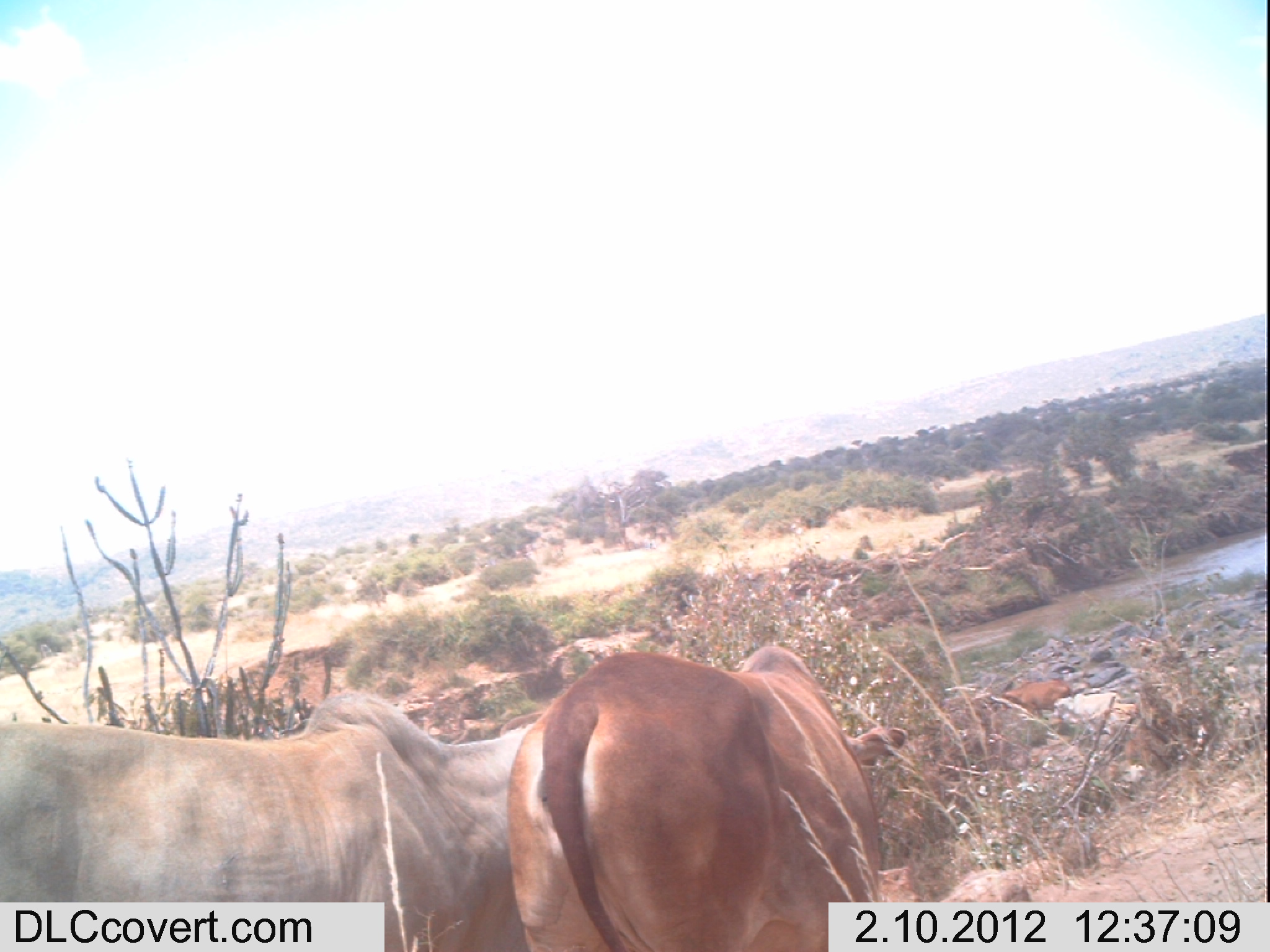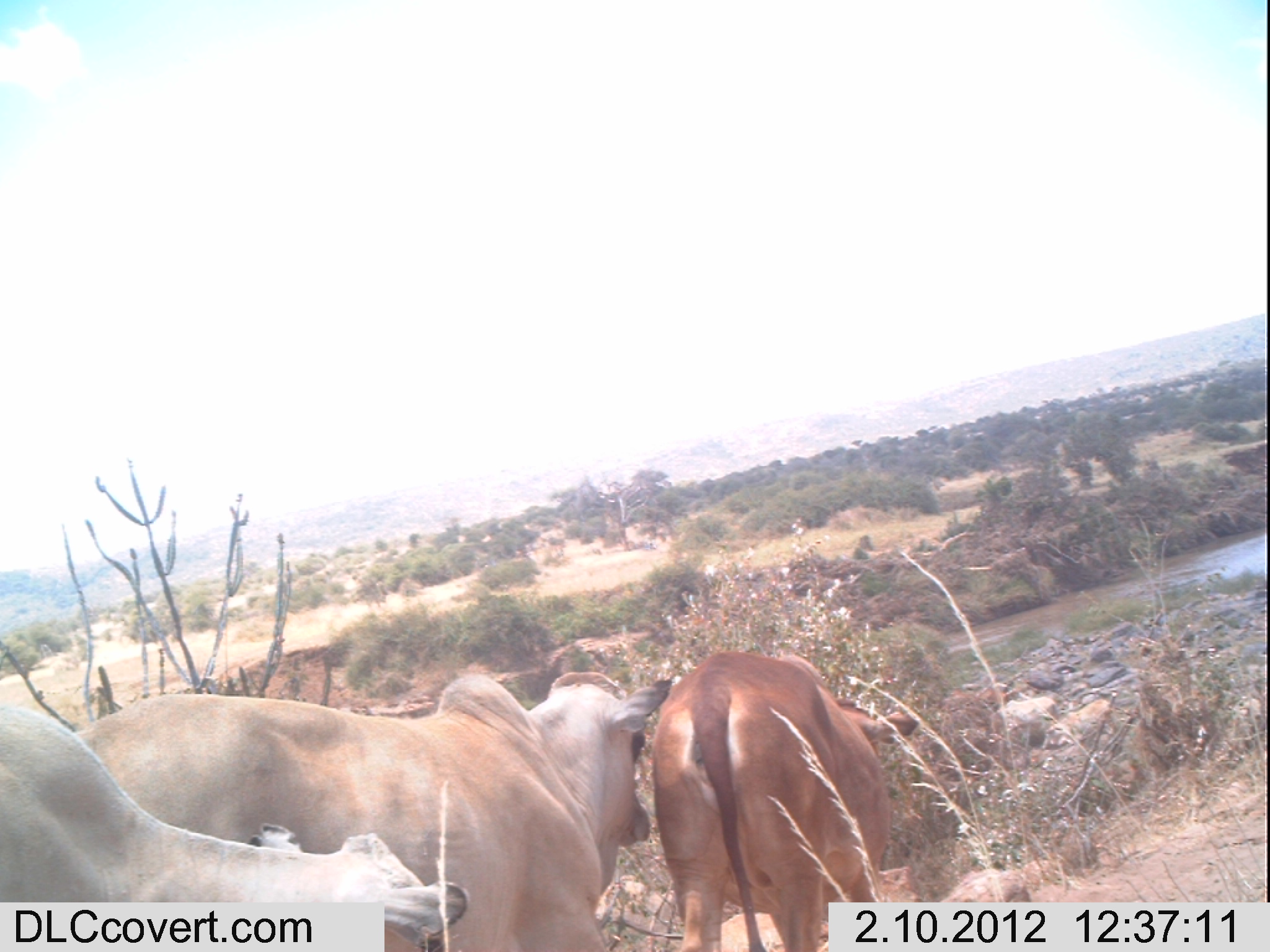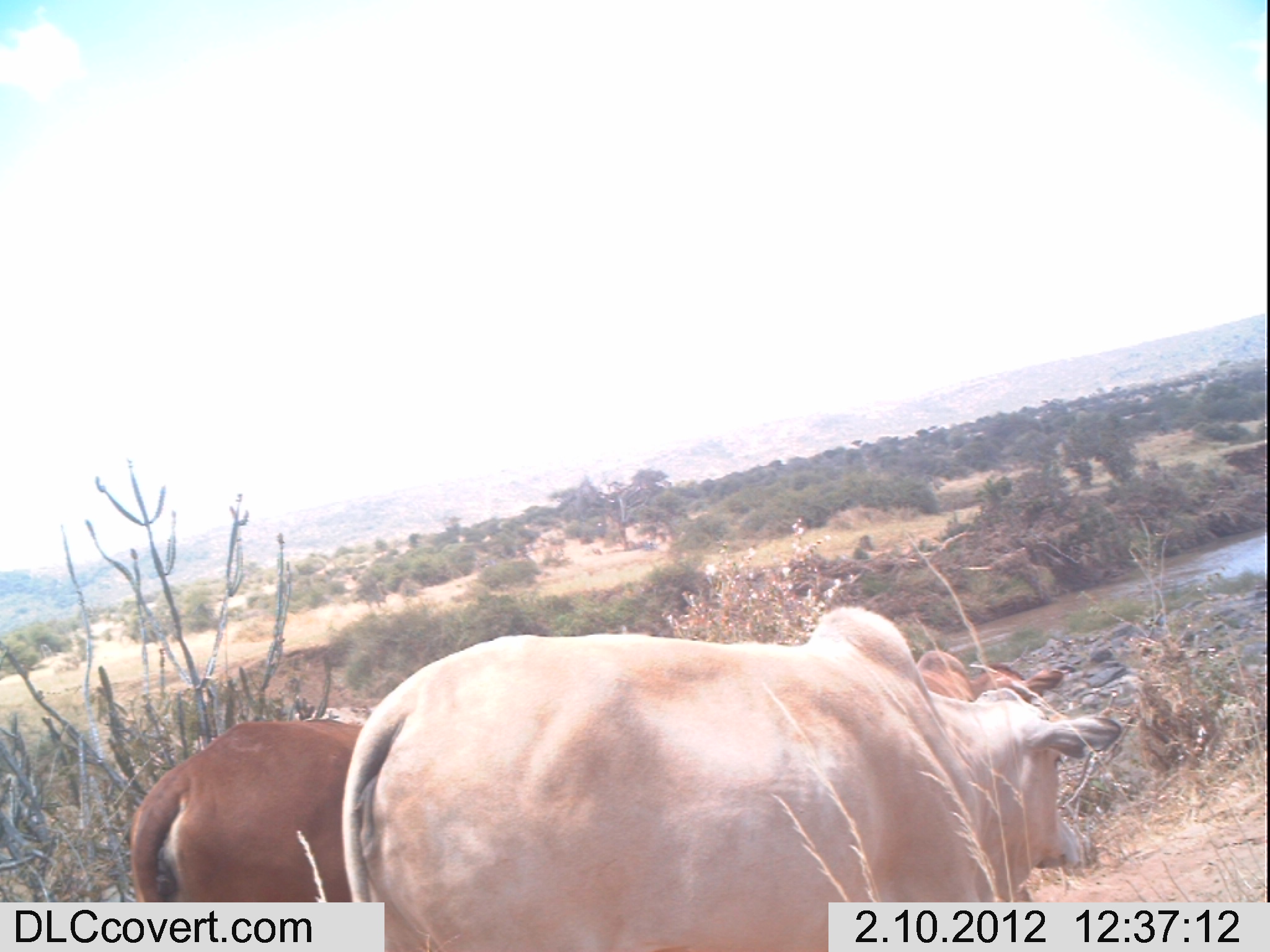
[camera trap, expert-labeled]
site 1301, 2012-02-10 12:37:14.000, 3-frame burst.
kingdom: Animalia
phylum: Chordata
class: Mammalia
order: Artiodactyla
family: Bovidae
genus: Bos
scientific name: Bos taurus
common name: domestic cattle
Bos taurus (domestic cattle), count 4.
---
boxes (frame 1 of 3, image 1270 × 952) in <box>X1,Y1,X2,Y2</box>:
bos taurus: <box>0,687,538,951</box>; <box>501,642,910,952</box>; <box>1001,678,1075,719</box>; <box>1051,692,1121,735</box>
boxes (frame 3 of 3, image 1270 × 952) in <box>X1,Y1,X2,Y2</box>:
bos taurus: <box>338,603,1121,952</box>; <box>127,716,362,901</box>; <box>916,649,1066,704</box>